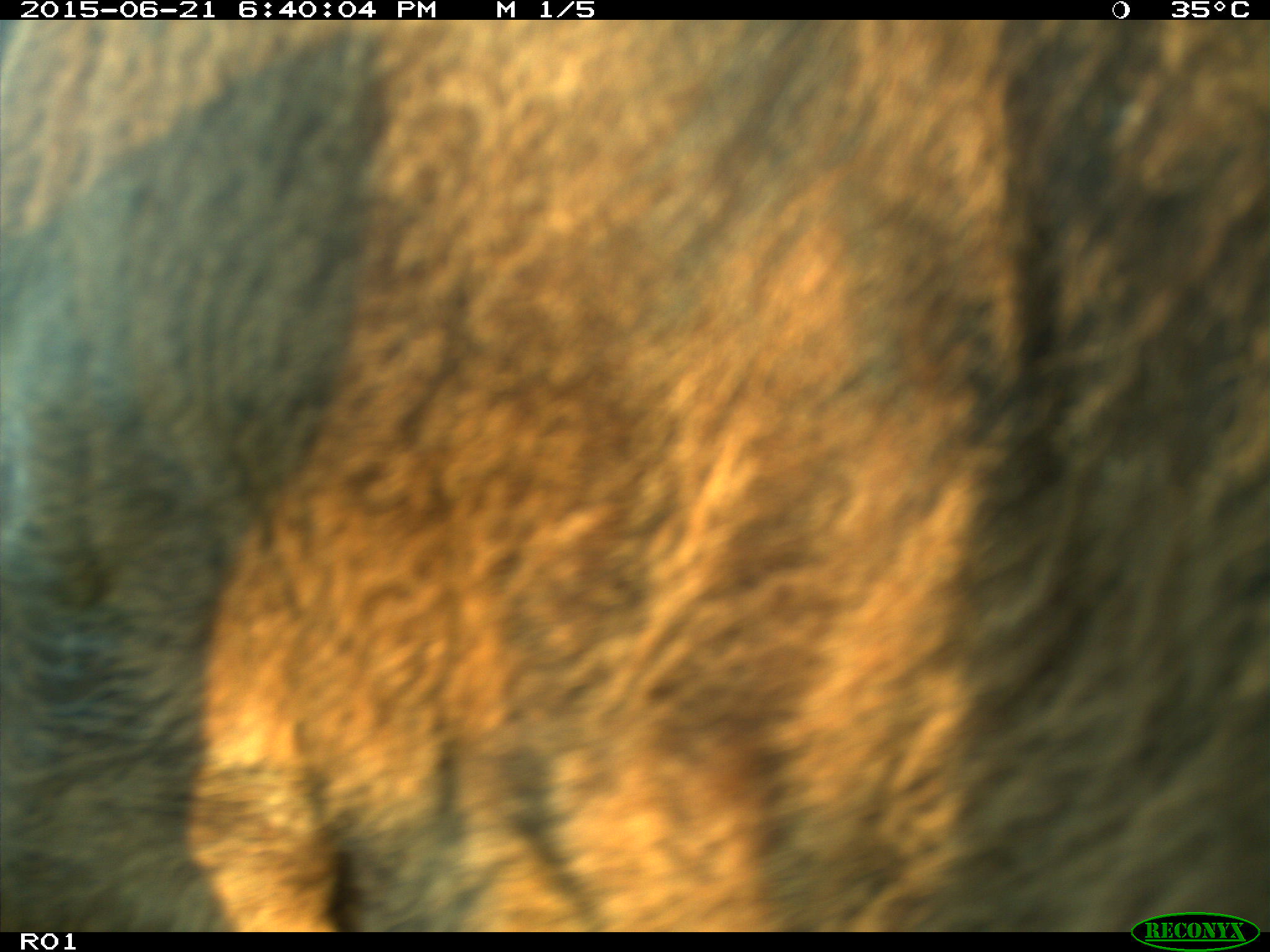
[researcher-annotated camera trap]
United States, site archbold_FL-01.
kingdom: Animalia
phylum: Chordata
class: Mammalia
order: Artiodactyla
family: Bovidae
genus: Bos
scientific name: Bos taurus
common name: domestic cow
Bos taurus (domestic cow).